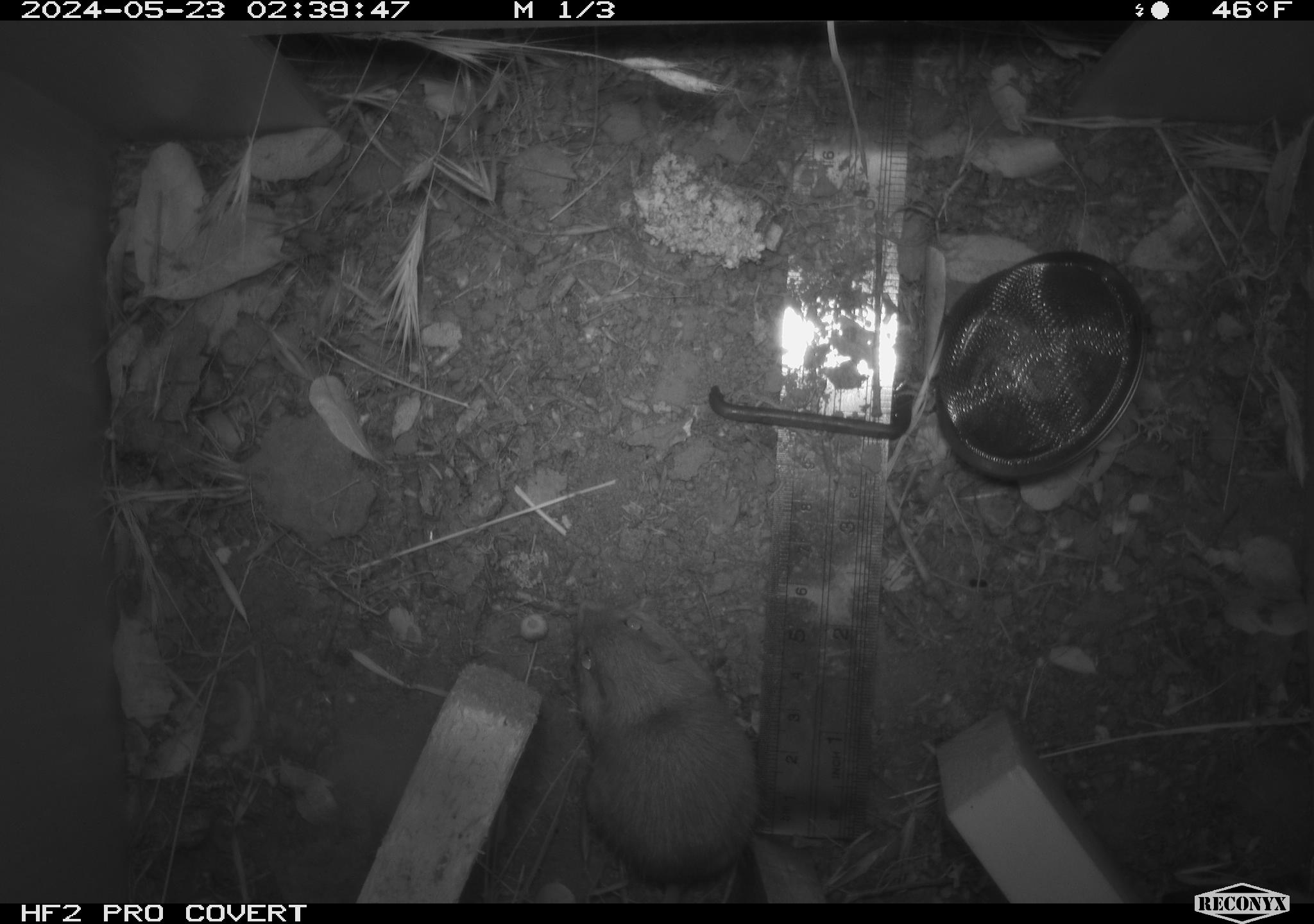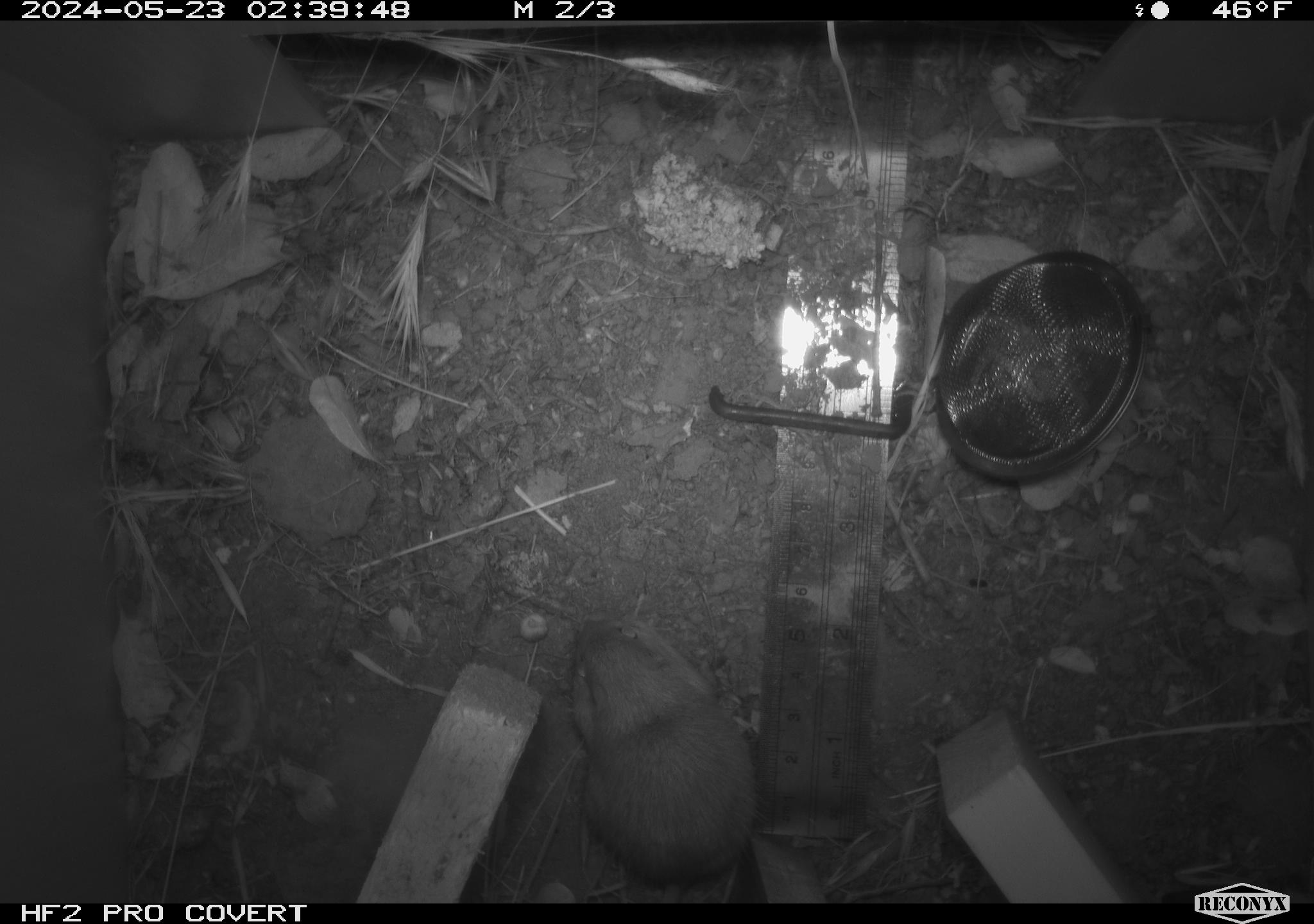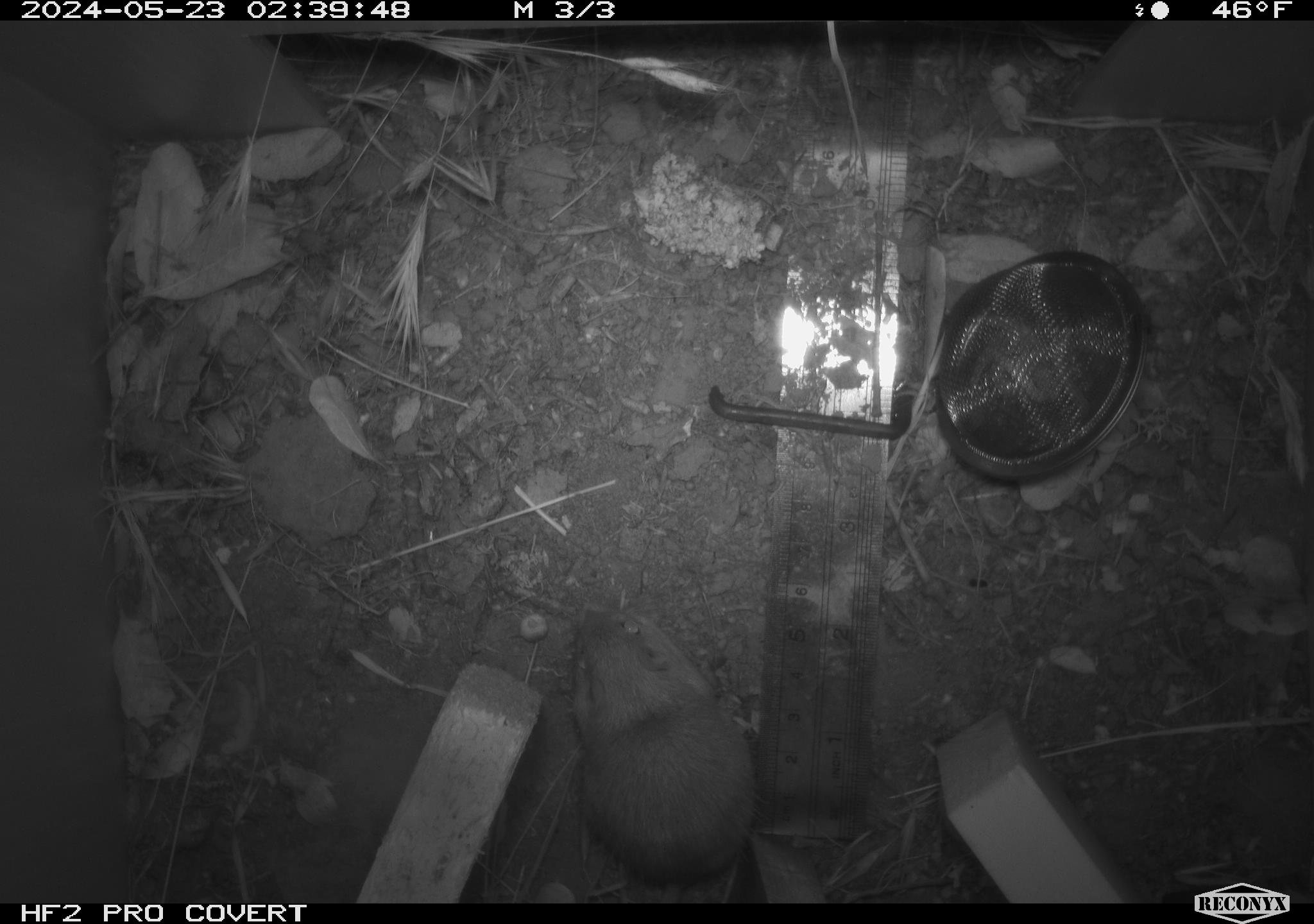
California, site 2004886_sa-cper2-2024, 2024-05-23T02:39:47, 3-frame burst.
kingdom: Animalia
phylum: Chordata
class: Mammalia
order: Rodentia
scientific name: Rodentia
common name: rodent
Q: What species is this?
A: Rodent (Rodentia).